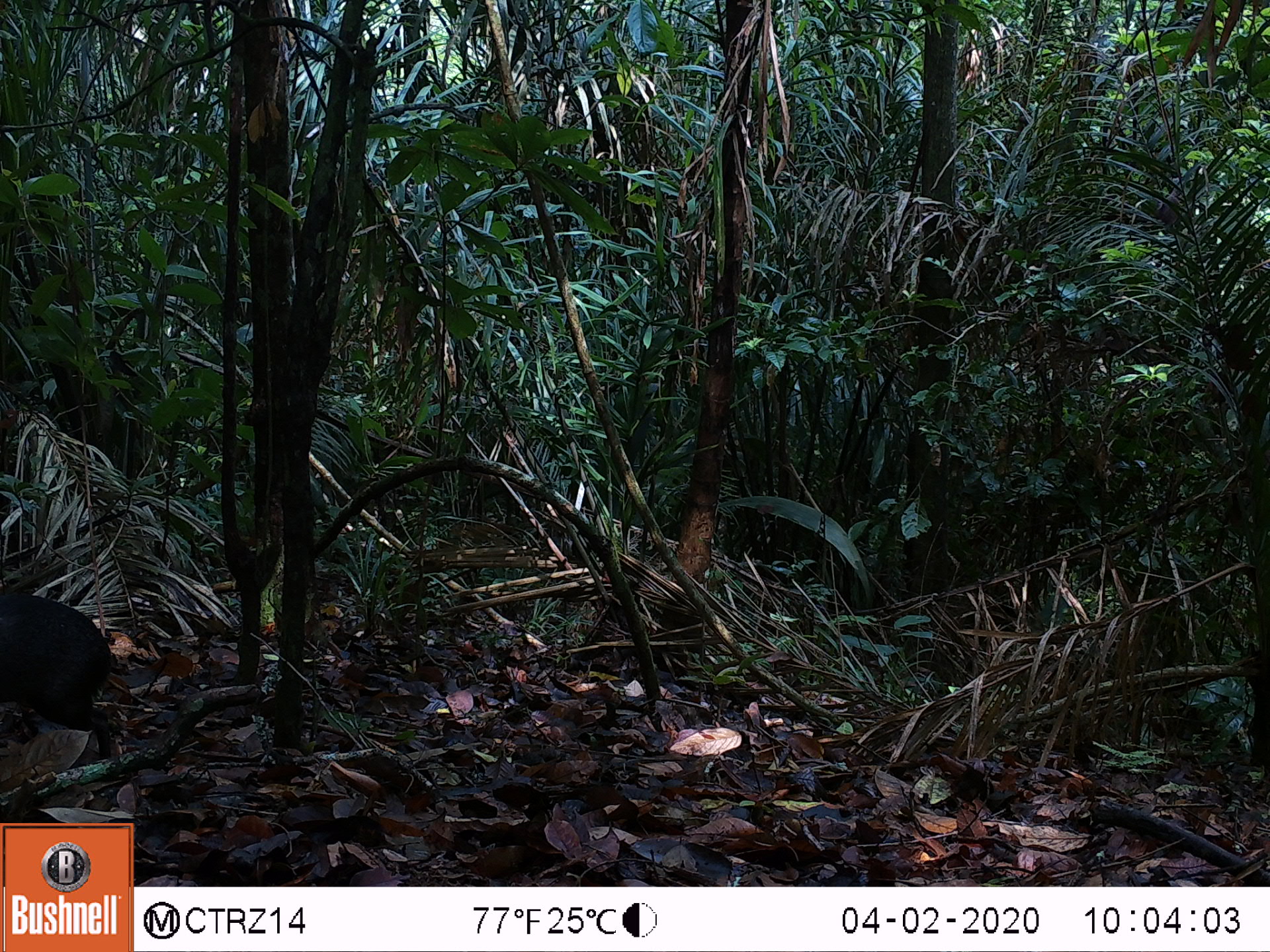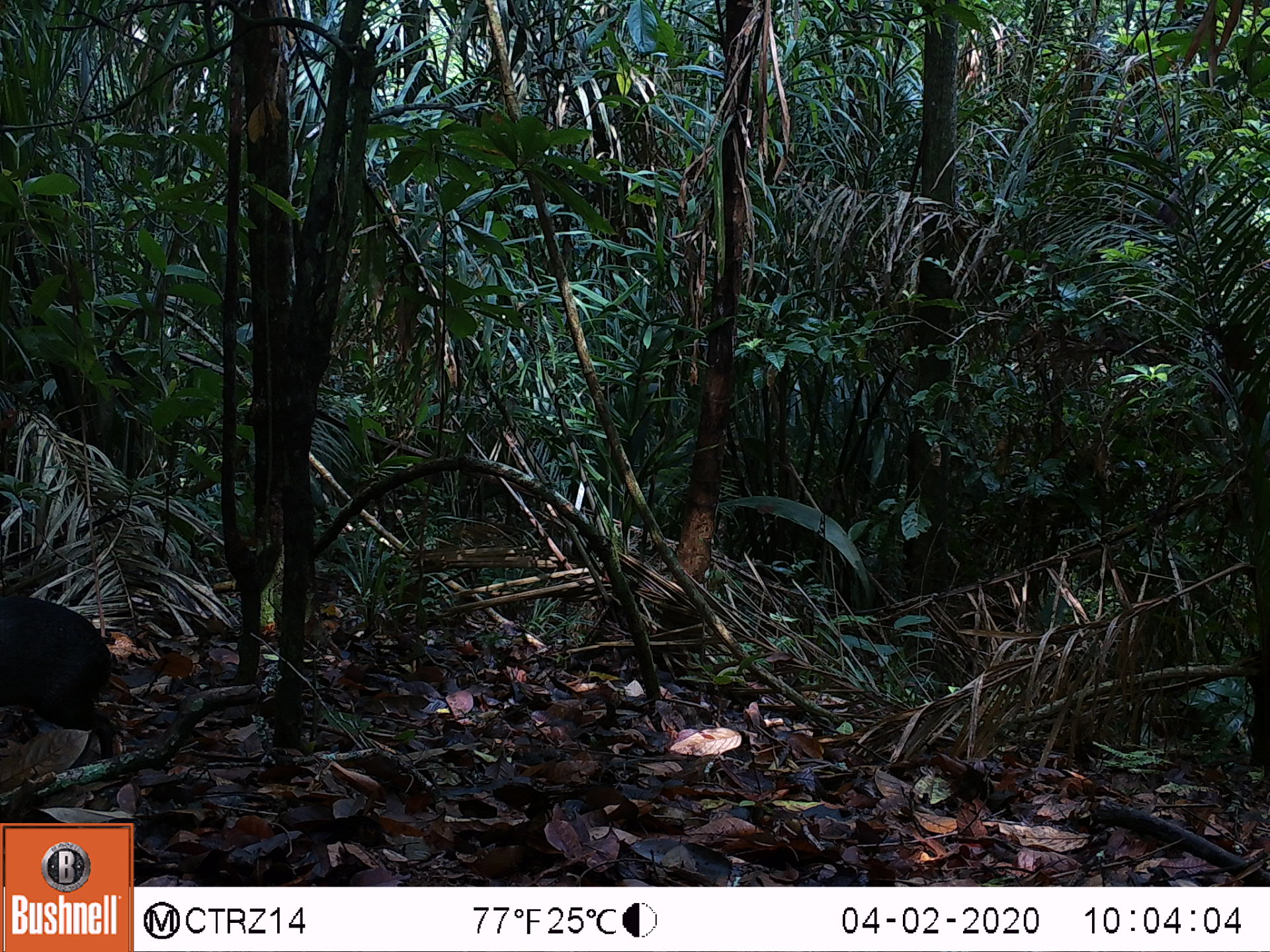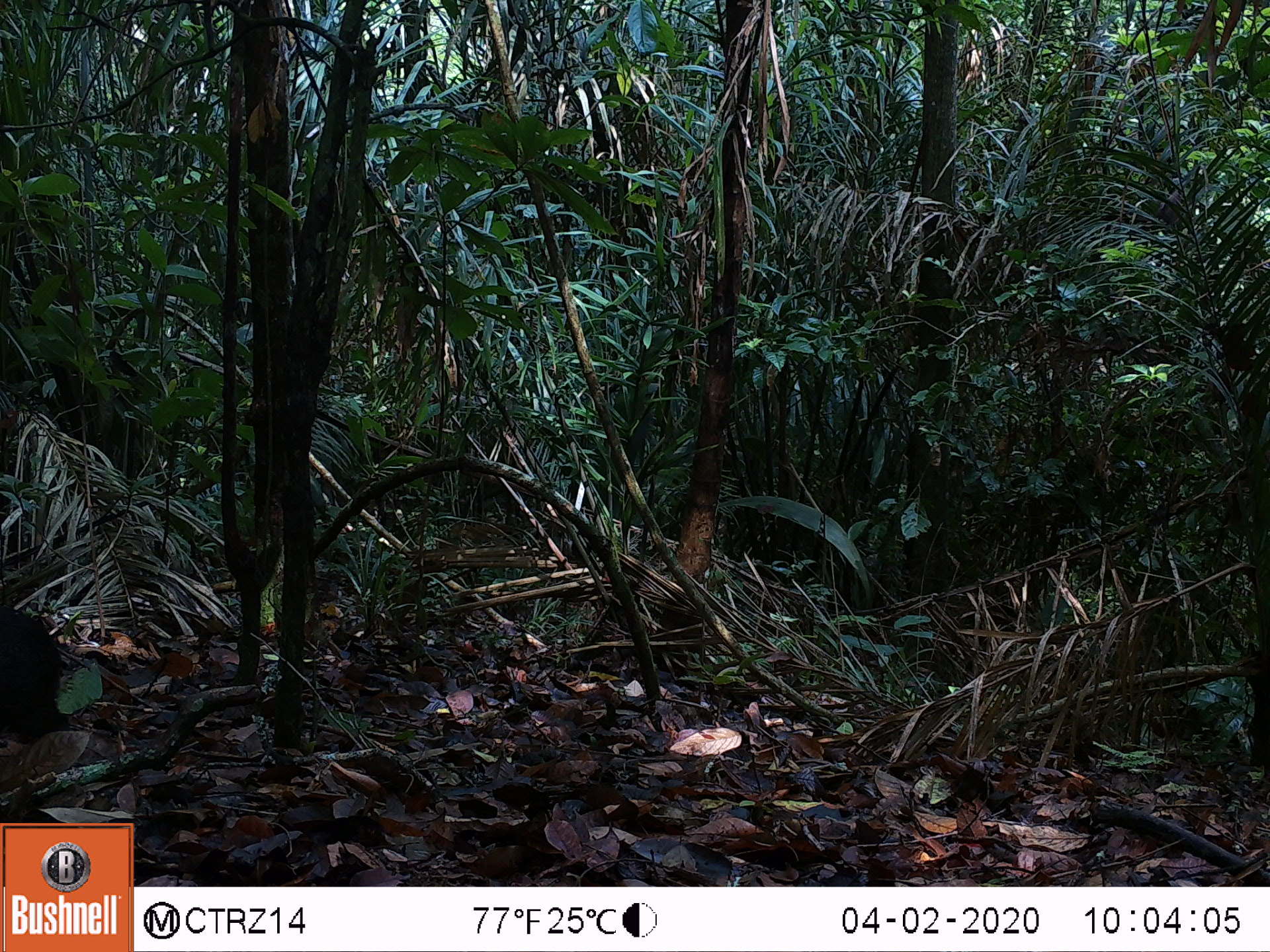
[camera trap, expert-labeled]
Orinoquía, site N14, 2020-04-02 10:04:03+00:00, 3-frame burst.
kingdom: Animalia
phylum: Chordata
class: Mammalia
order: Rodentia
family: Dasyproctidae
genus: Dasyprocta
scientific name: Dasyprocta fuliginosa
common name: black agouti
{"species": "black agouti (Dasyprocta fuliginosa)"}